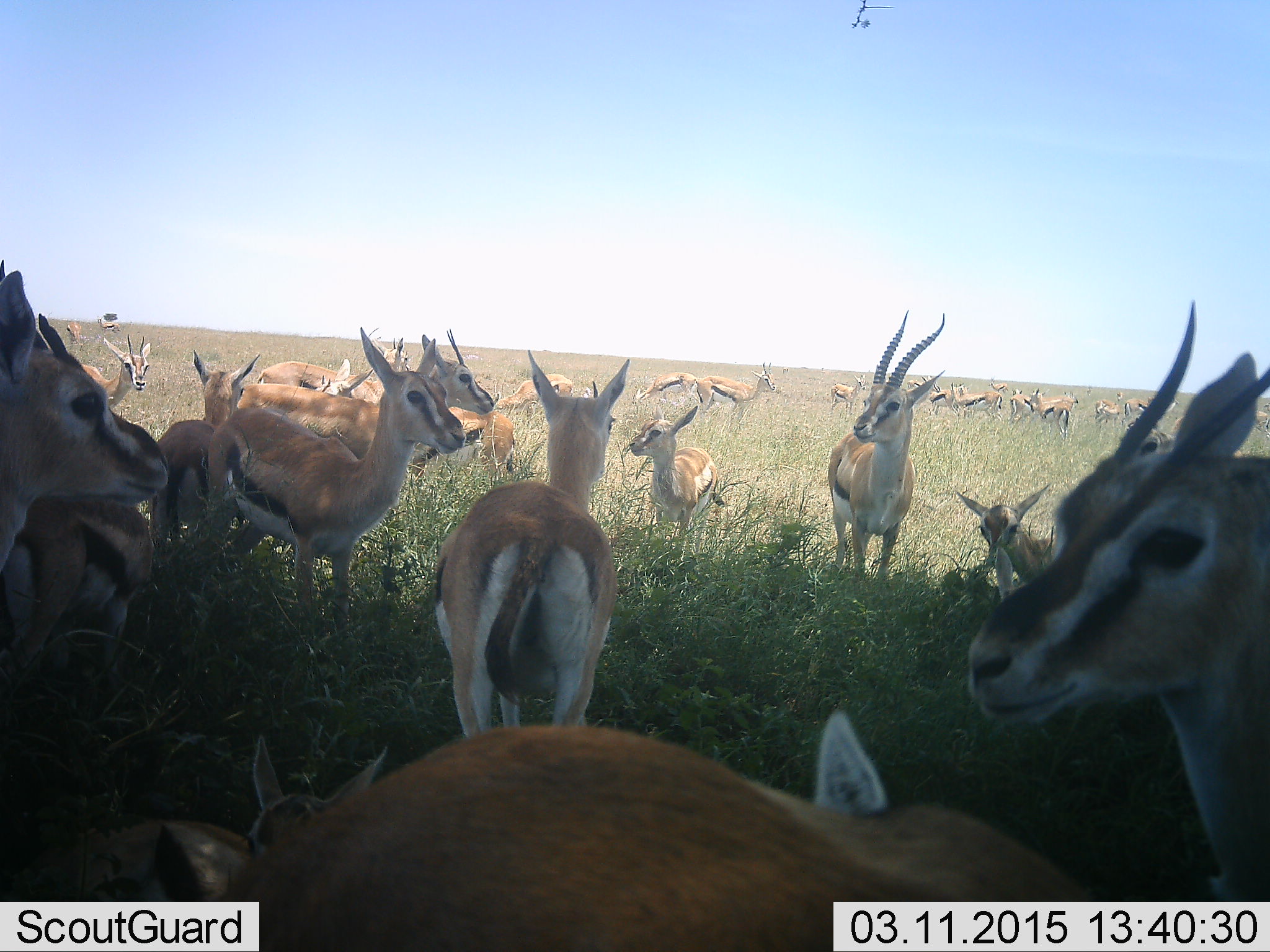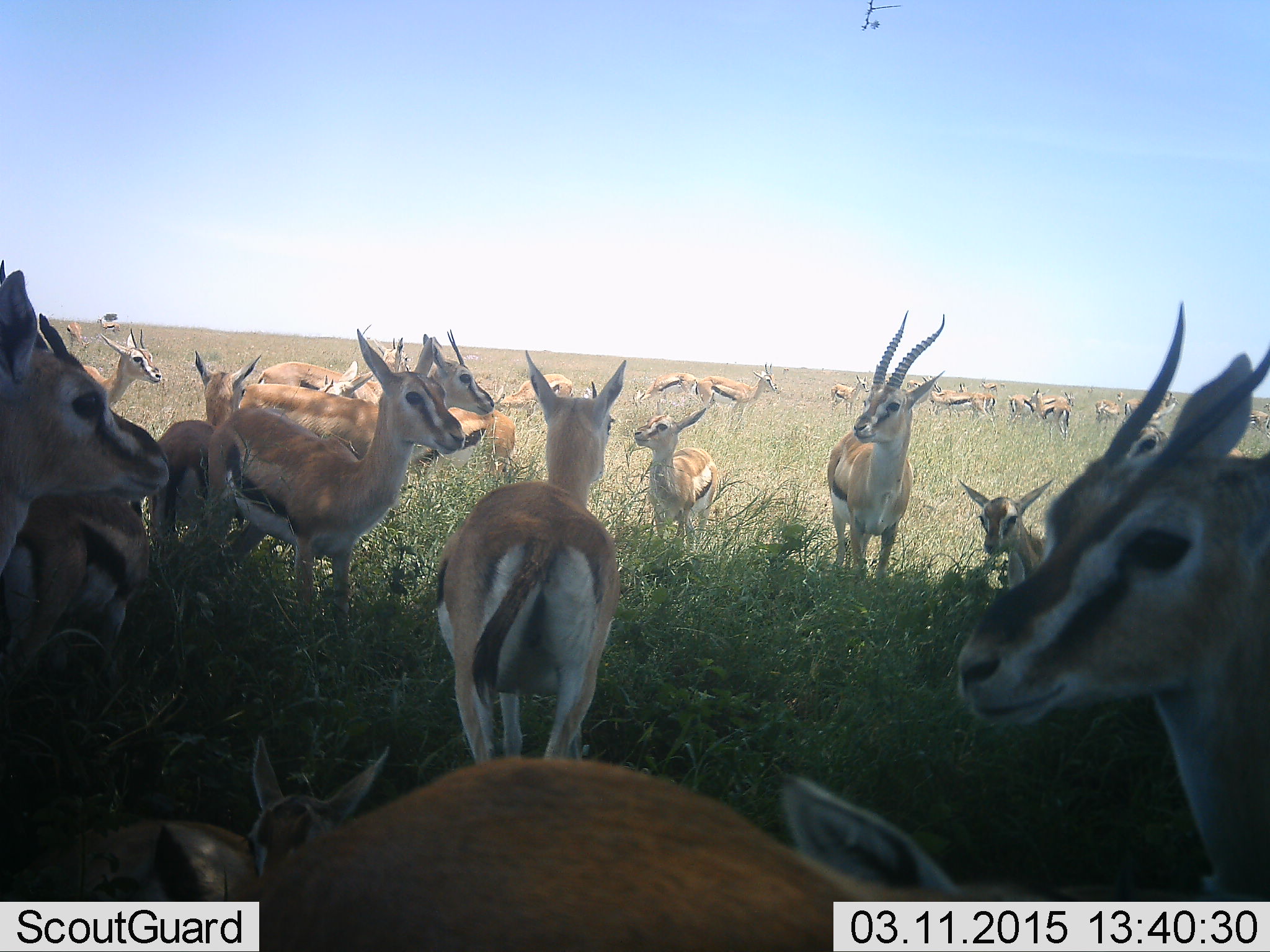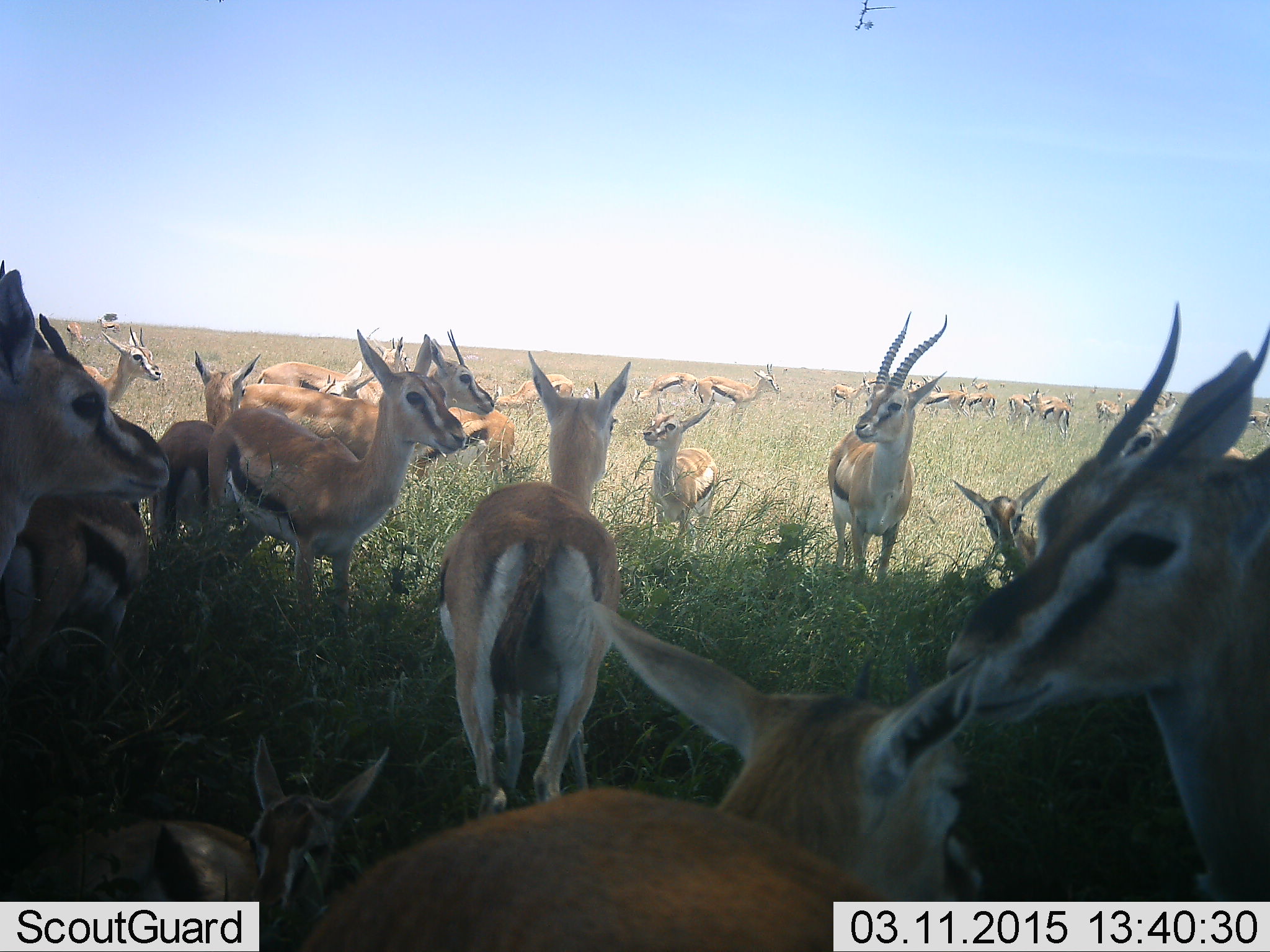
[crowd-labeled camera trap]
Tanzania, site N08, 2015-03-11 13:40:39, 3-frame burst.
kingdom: Animalia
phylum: Chordata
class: Mammalia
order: Artiodactyla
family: Bovidae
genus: Eudorcas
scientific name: Eudorcas thomsonii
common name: thomson's gazelle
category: gazellethomsons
Gazellethomsons (thomson's gazelle) (Eudorcas thomsonii), count 11-50. Behavior (volunteer vote fractions): standing 80%, resting 50%, moving 30%, interacting 30%. Young present (vote fraction): 40%. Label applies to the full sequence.